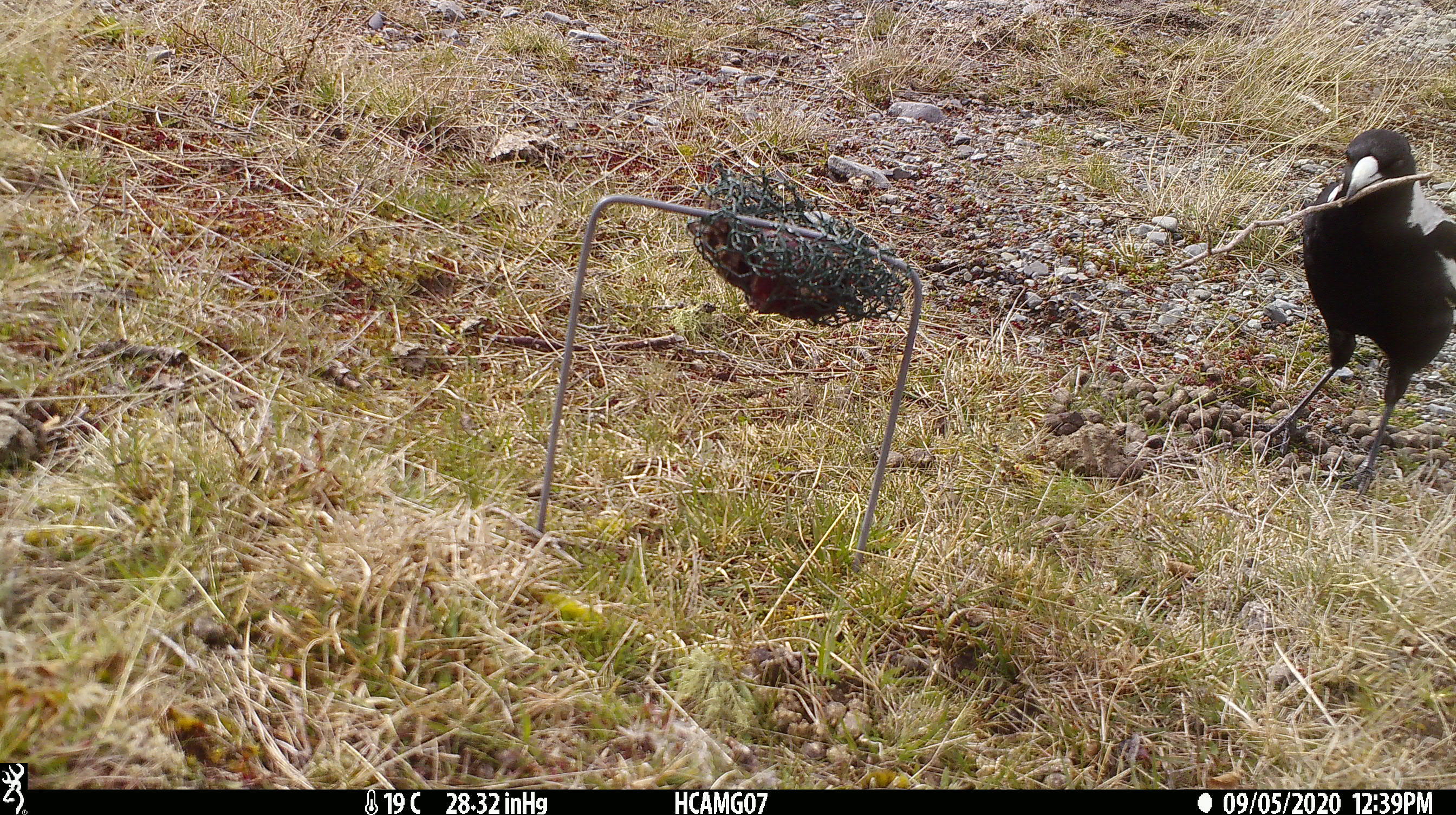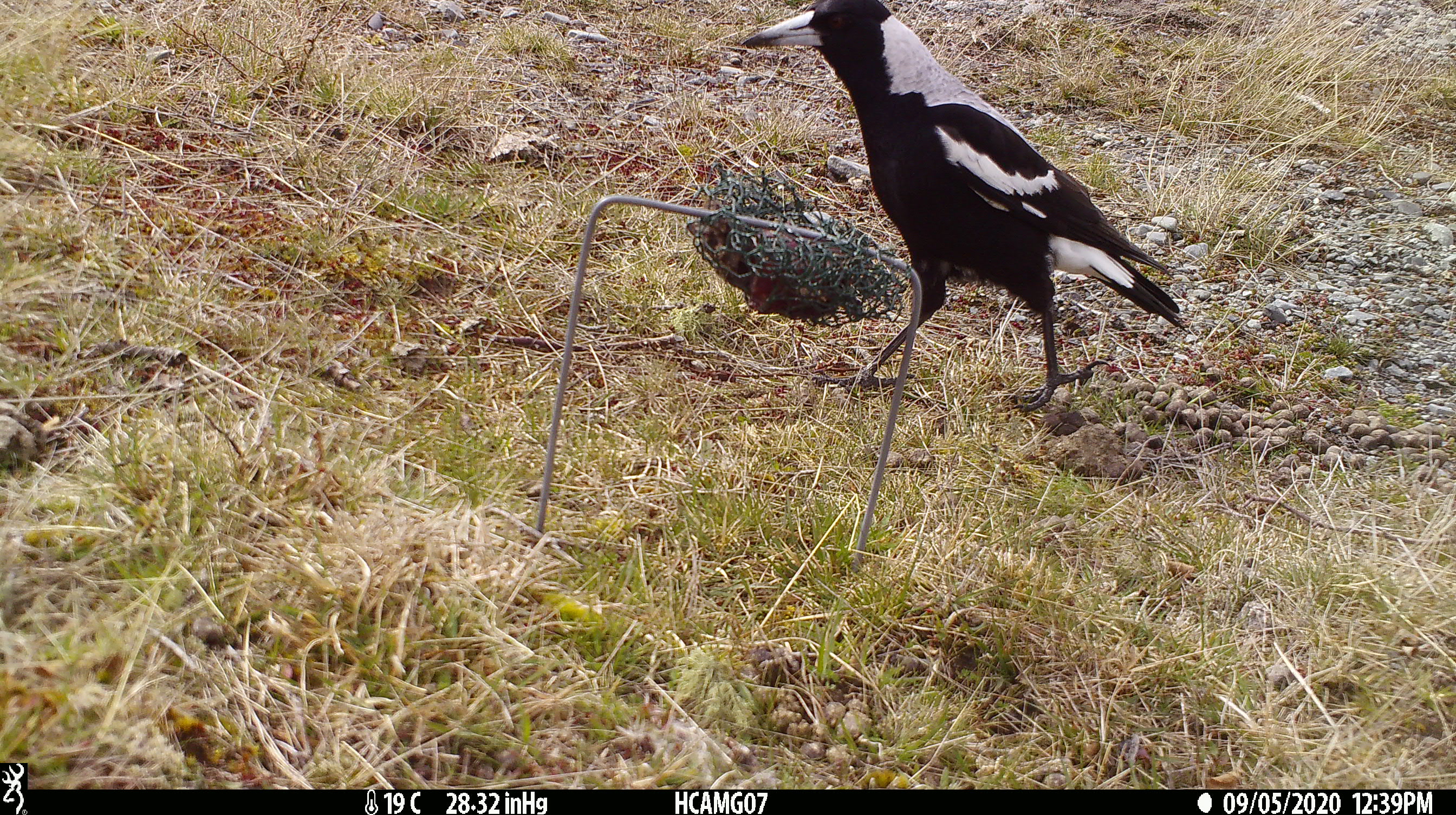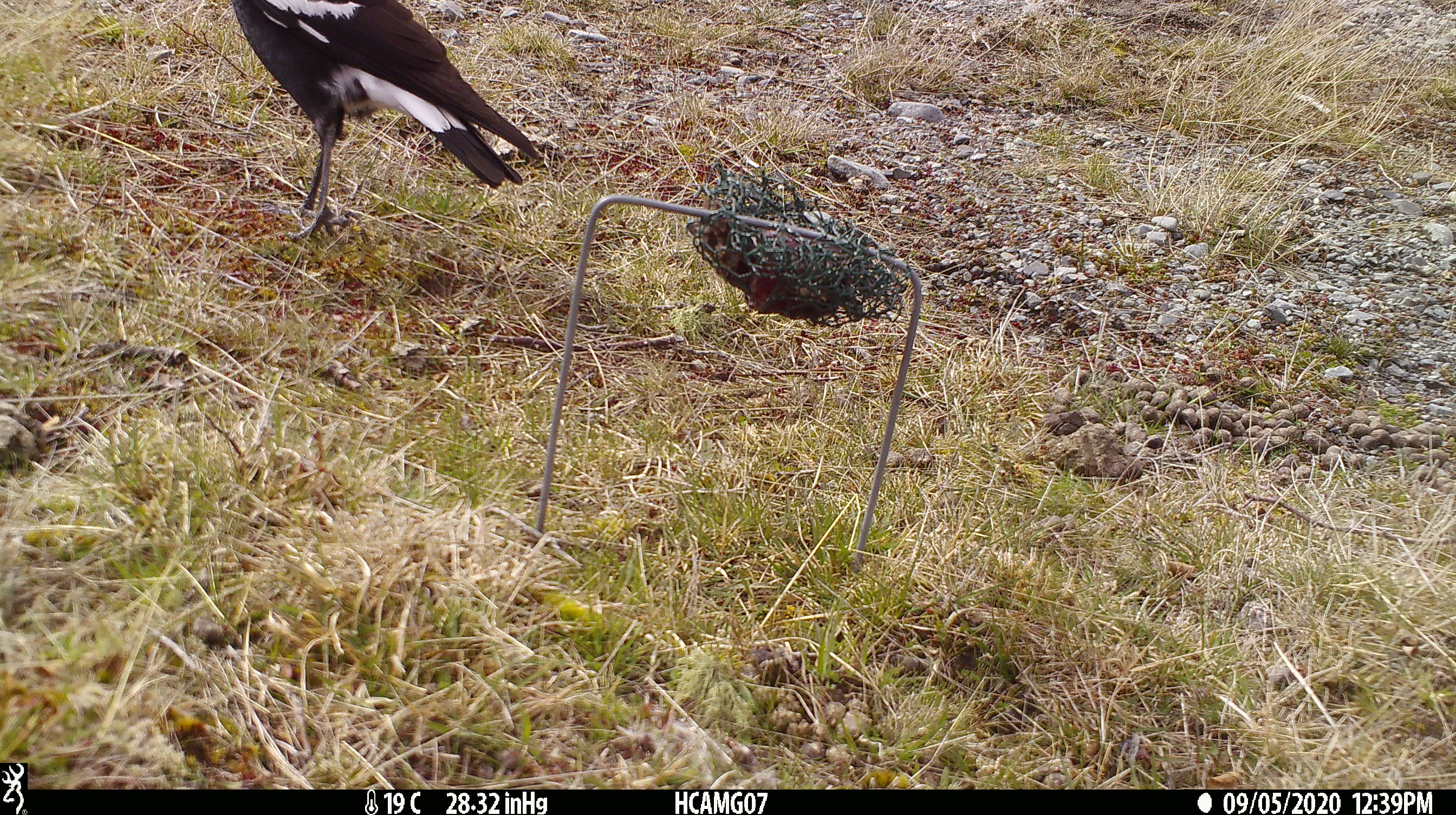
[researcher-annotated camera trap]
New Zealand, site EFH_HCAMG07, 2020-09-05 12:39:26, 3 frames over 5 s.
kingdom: Animalia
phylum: Chordata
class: Aves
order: Passeriformes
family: Artamidae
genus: Gymnorhina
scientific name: Gymnorhina tibicen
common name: australian magpie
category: magpie